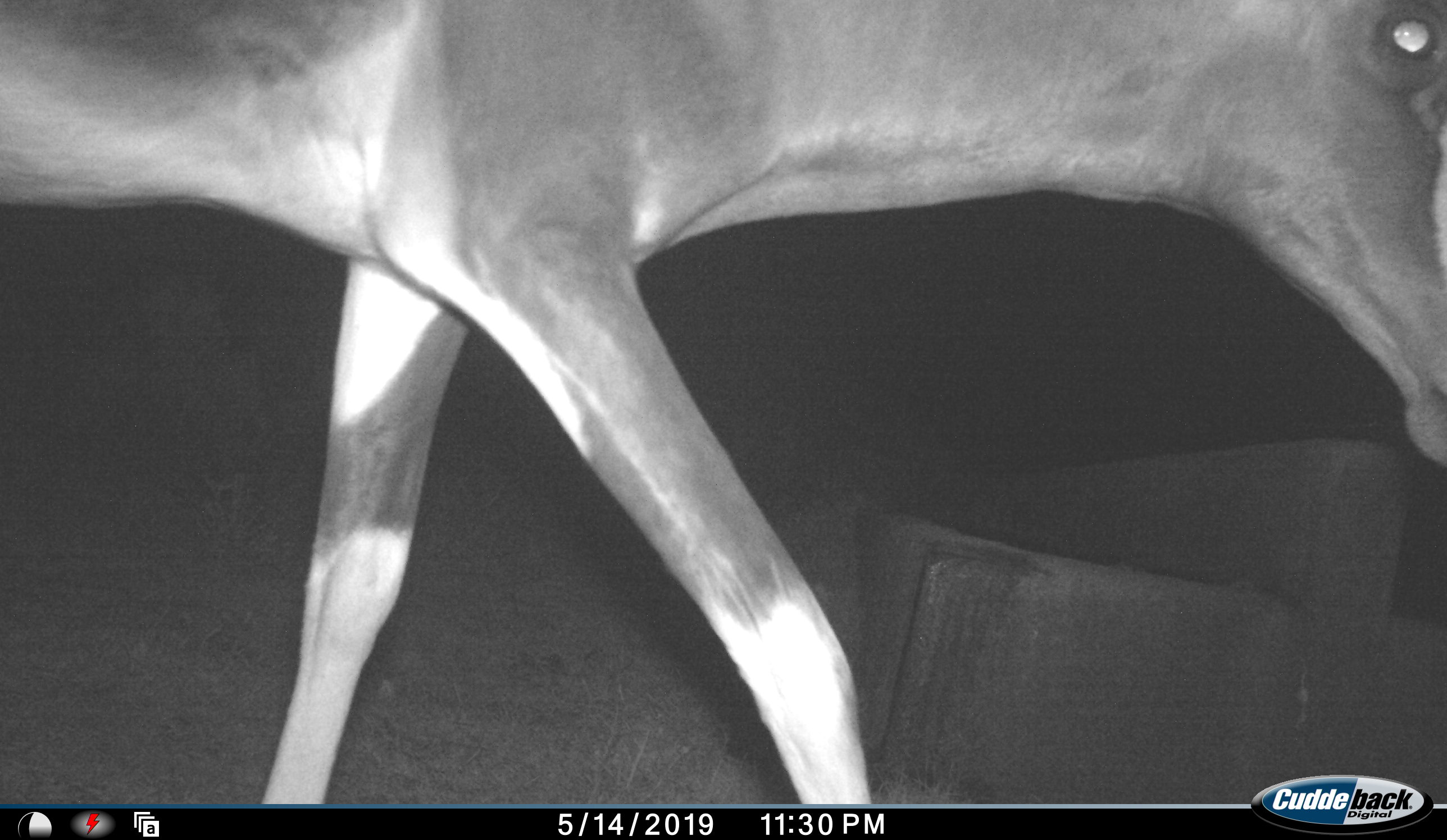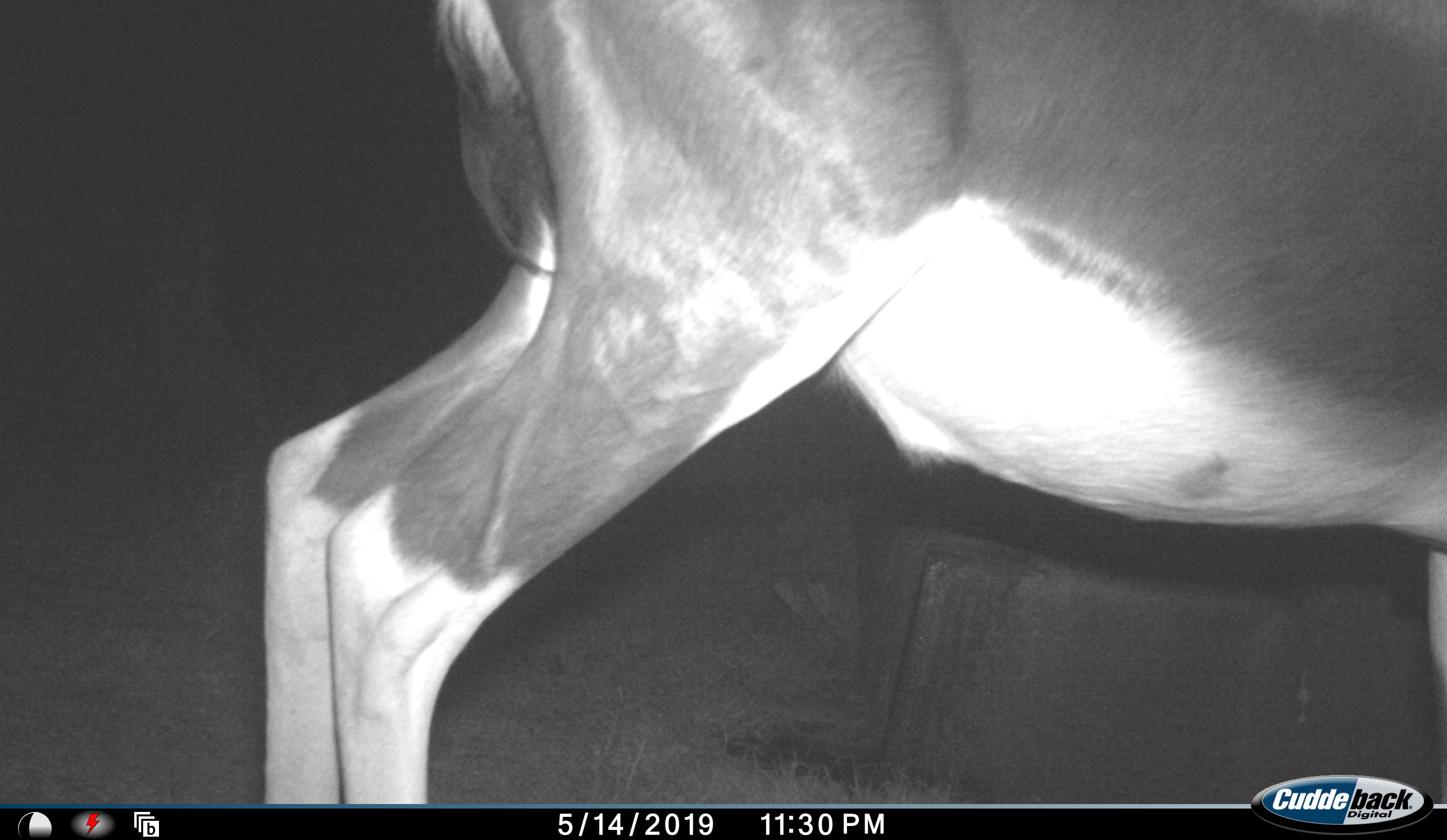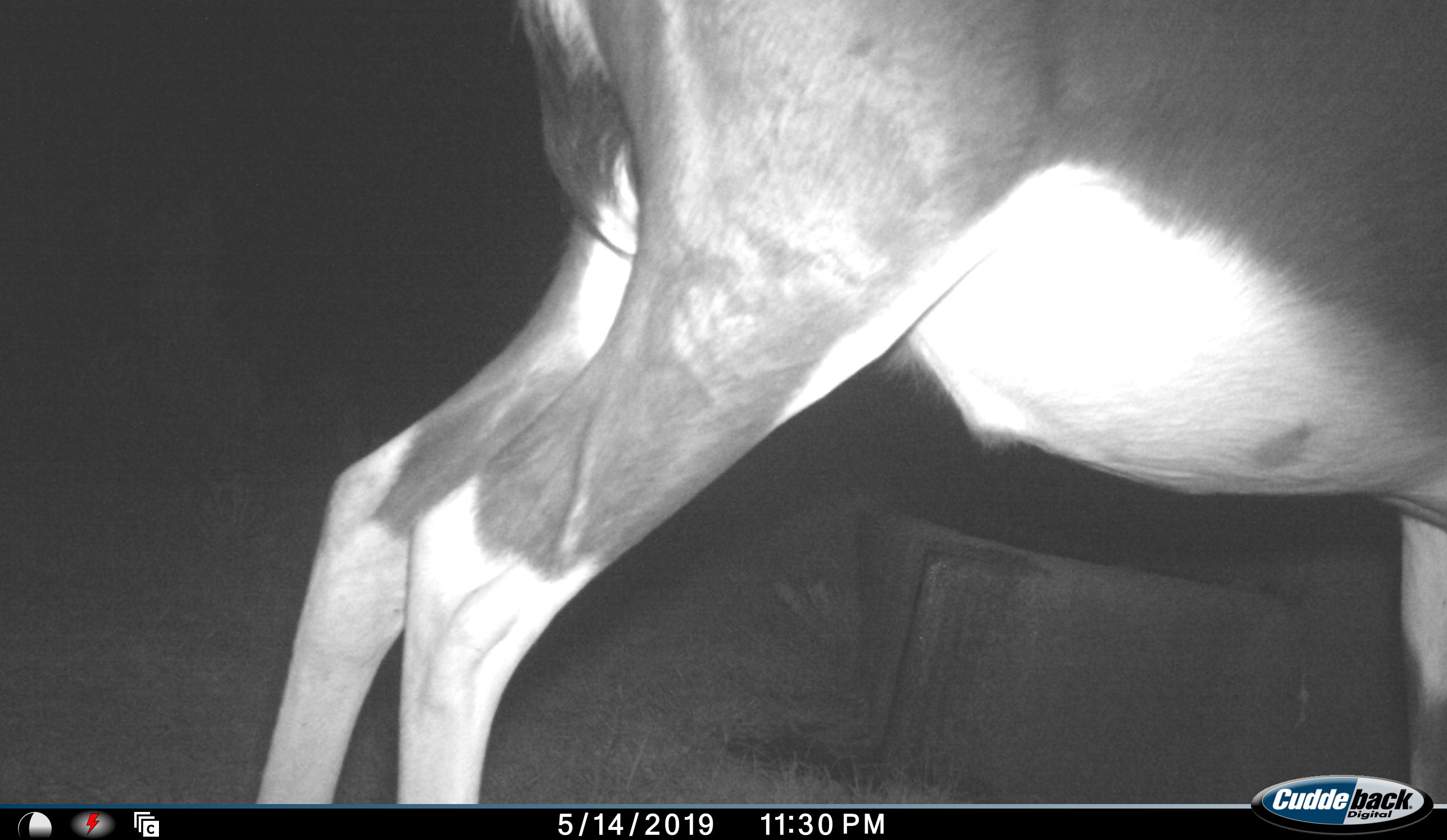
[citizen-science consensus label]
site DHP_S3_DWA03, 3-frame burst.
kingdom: Animalia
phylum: Chordata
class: Mammalia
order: Artiodactyla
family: Bovidae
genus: Damaliscus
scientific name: Damaliscus pygargus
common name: bontebok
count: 1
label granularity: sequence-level